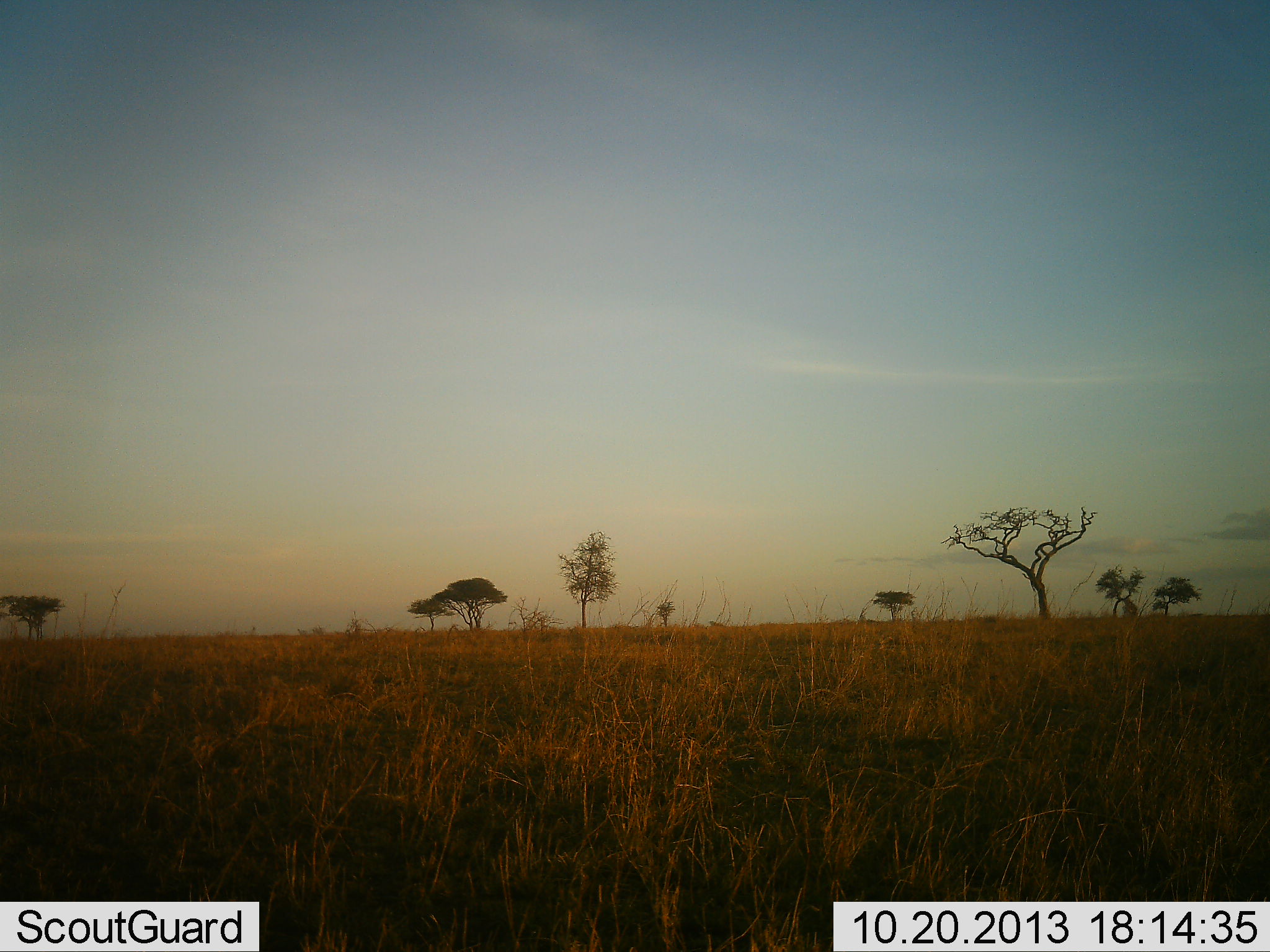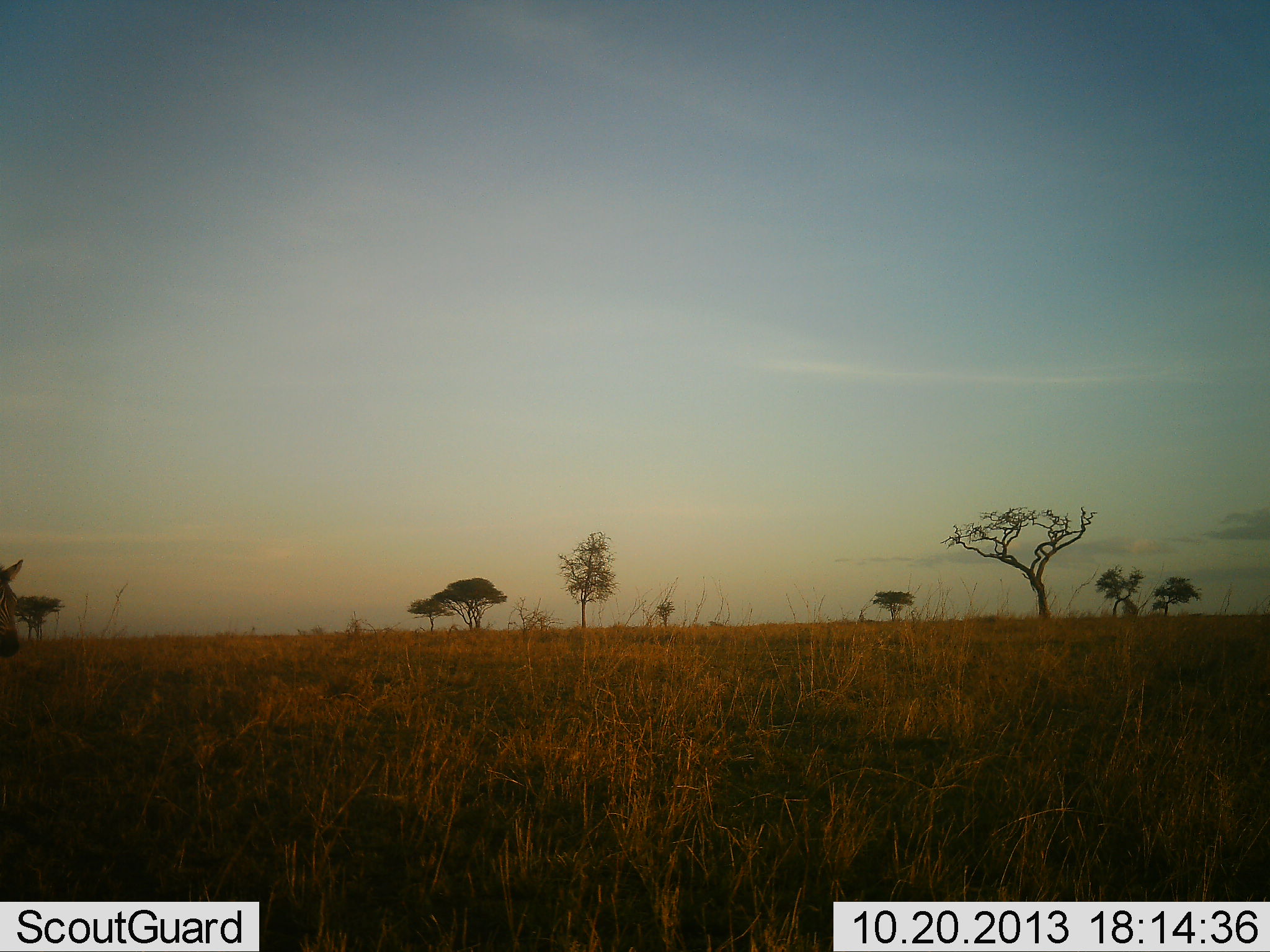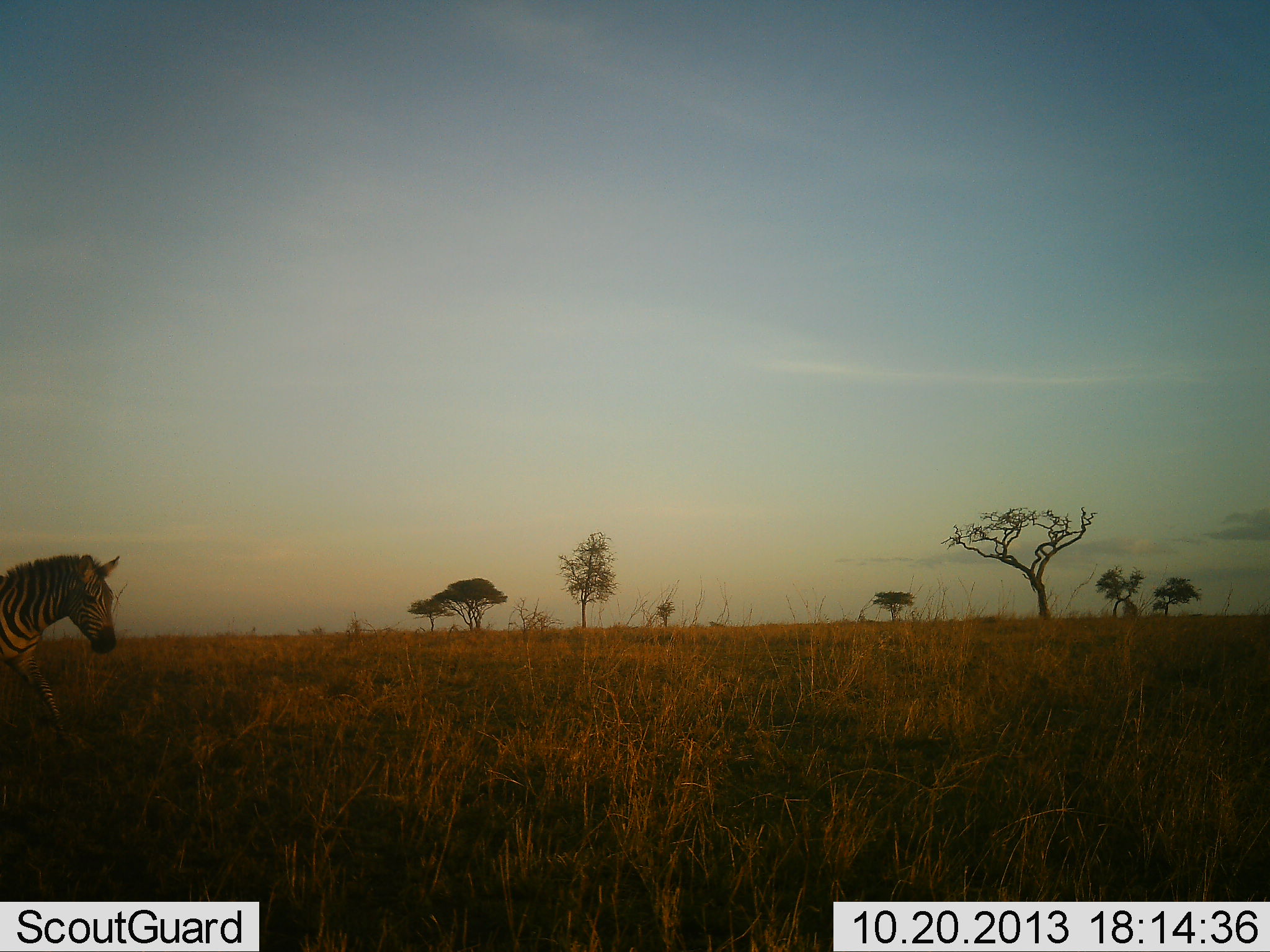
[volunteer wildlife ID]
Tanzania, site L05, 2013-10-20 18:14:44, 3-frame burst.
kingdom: Animalia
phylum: Chordata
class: Mammalia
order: Perissodactyla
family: Equidae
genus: Equus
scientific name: Equus quagga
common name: plains zebra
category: zebra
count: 1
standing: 7%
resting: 0%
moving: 93%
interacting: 0%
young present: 0%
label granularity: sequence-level